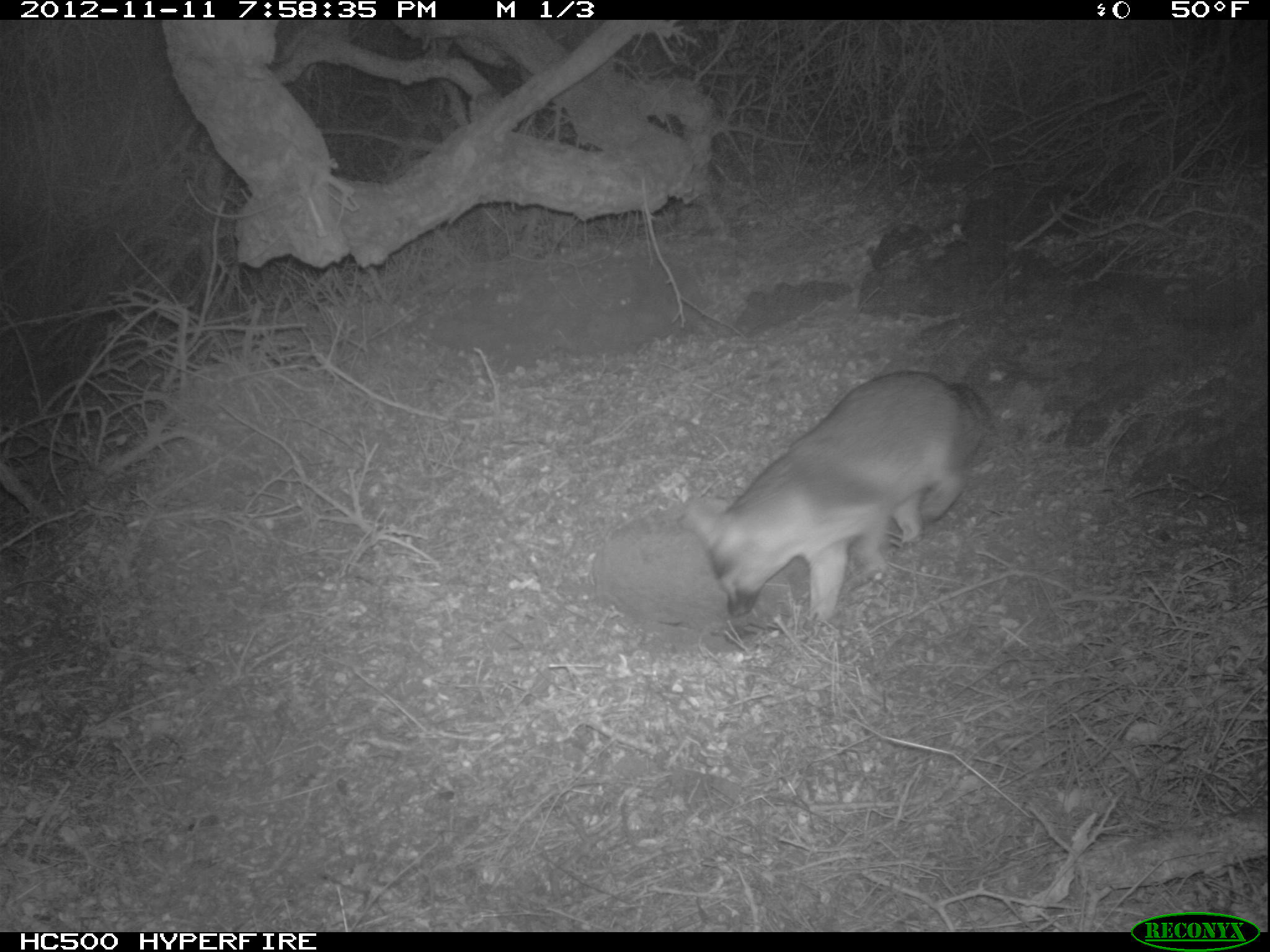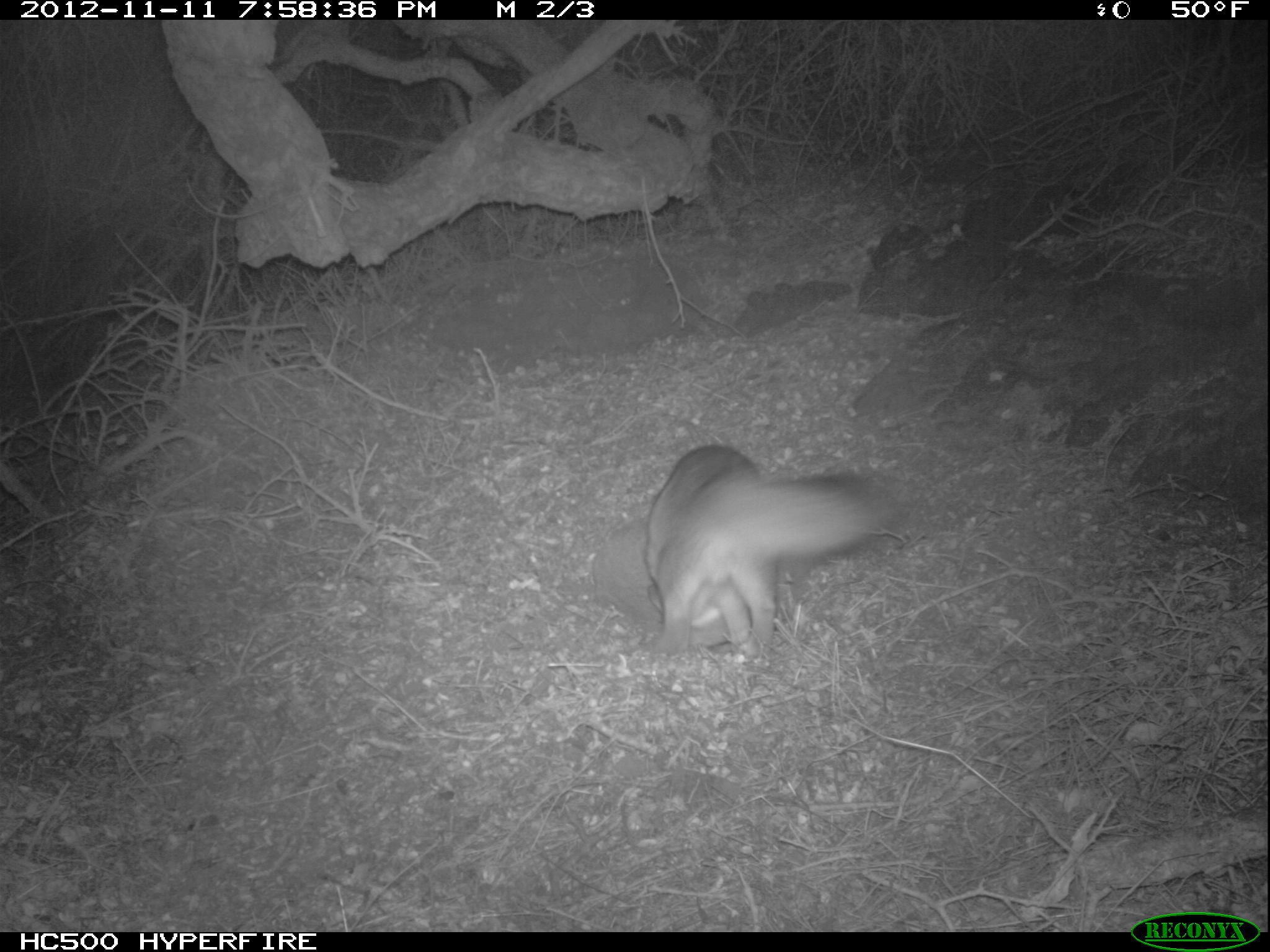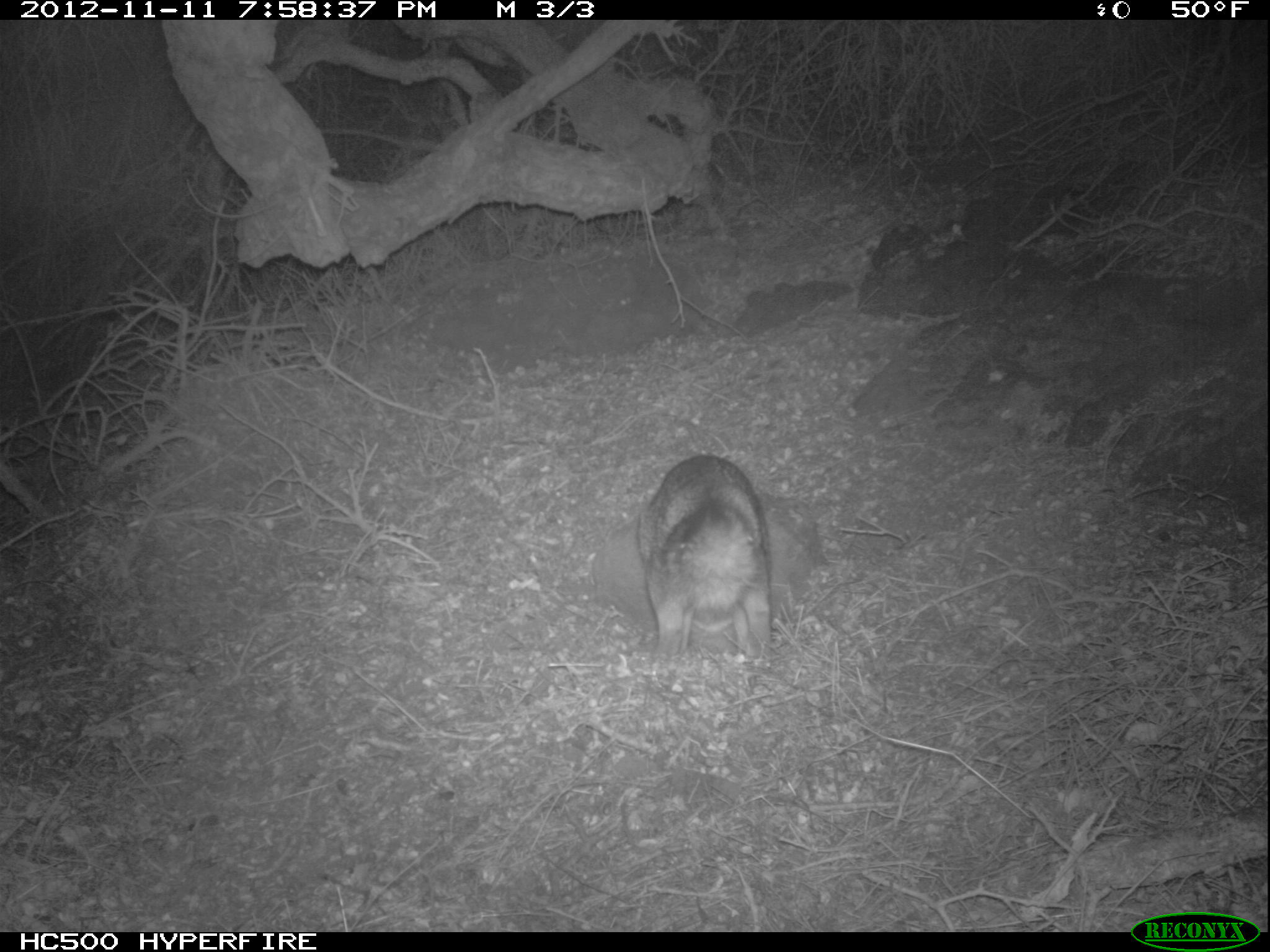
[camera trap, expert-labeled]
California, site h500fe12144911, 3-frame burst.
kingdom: Animalia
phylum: Chordata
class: Mammalia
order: Carnivora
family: Canidae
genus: Urocyon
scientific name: Urocyon littoralis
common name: island fox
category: fox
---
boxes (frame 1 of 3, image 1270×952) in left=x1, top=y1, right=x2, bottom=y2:
fox: left=686, top=370, right=988, bottom=629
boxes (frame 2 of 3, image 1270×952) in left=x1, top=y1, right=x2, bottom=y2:
fox: left=645, top=445, right=896, bottom=650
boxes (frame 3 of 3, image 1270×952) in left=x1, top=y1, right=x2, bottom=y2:
fox: left=638, top=454, right=770, bottom=669